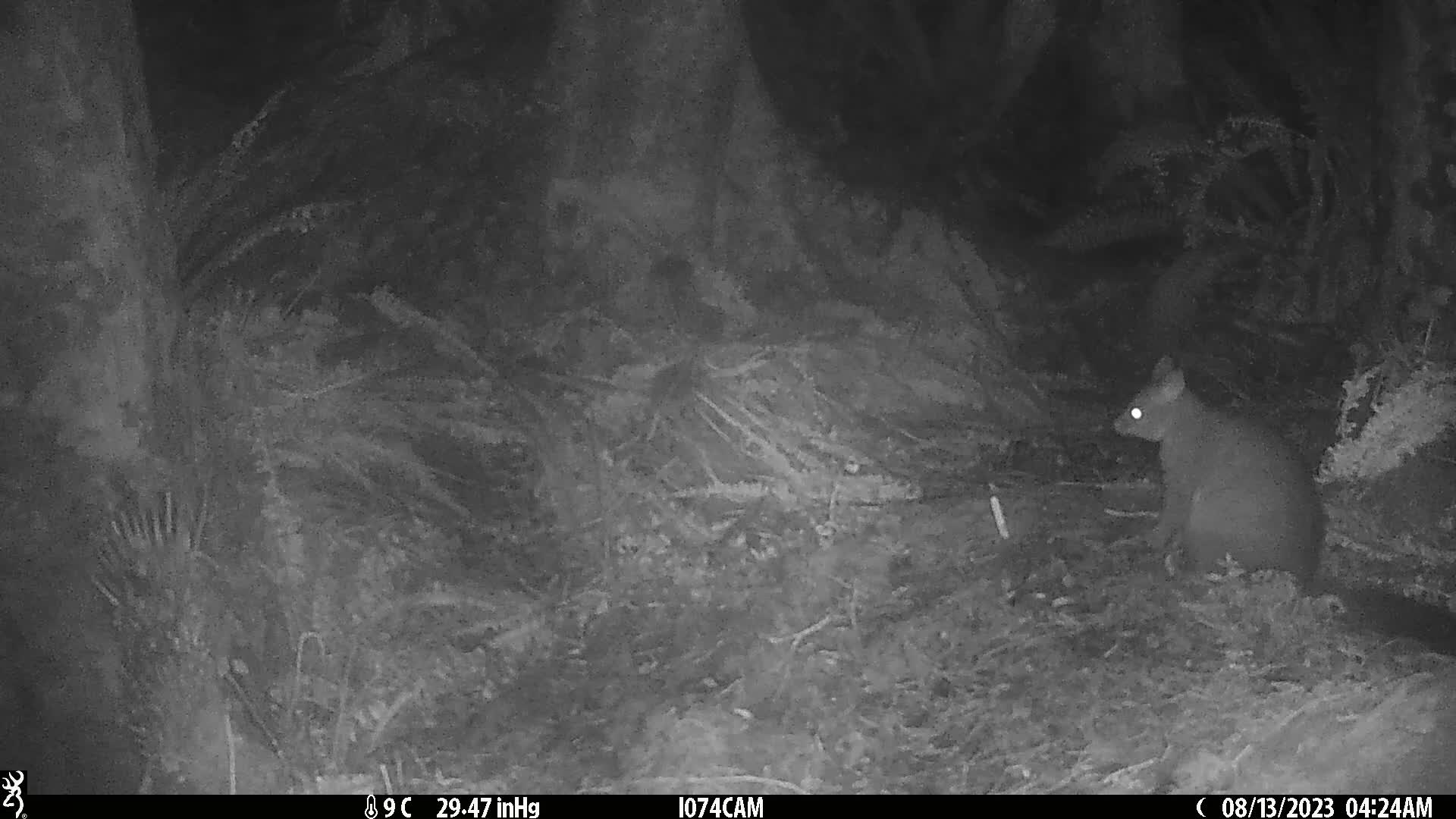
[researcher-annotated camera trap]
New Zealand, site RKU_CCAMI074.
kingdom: Animalia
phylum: Chordata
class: Mammalia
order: Diprotodontia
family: Phalangeridae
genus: Trichosurus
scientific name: Trichosurus vulpecula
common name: common brushtail possum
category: possum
Possum (common brushtail possum) (Trichosurus vulpecula).